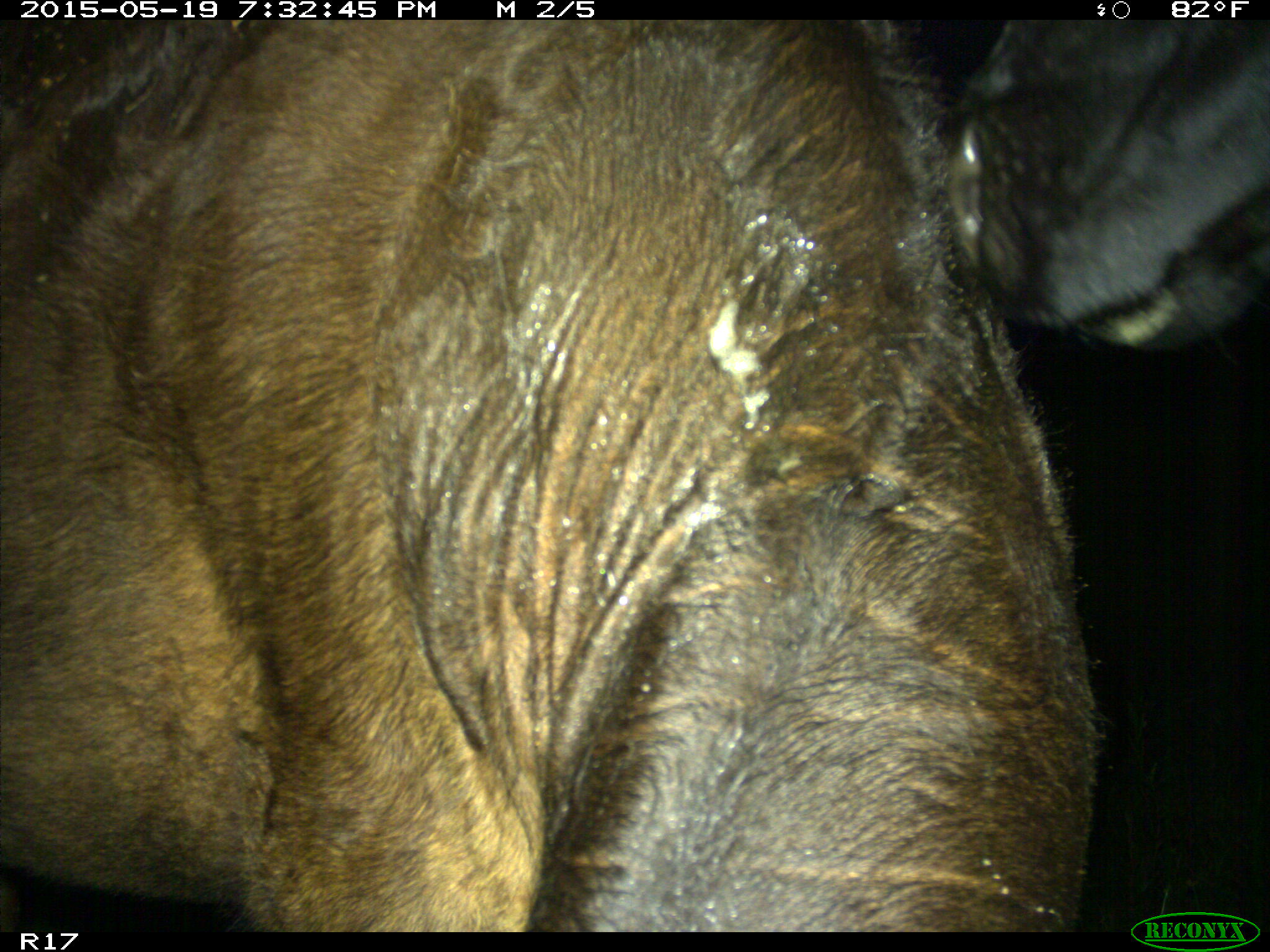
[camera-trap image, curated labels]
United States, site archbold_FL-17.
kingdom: Animalia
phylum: Chordata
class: Mammalia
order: Artiodactyla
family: Bovidae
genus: Bos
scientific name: Bos taurus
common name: domestic cow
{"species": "Bos taurus (domestic cow)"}